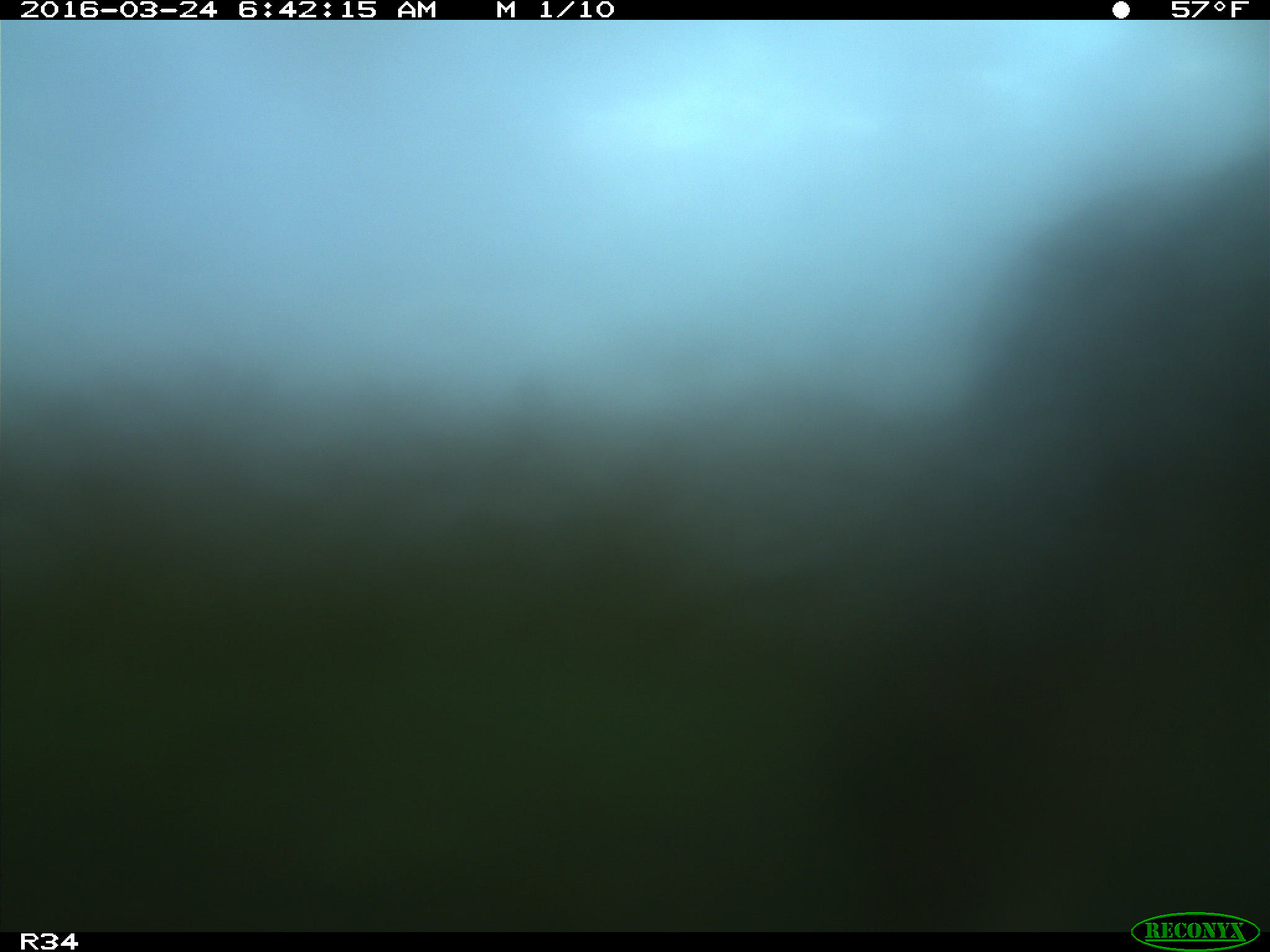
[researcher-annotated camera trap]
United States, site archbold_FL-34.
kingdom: Animalia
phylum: Chordata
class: Mammalia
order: Artiodactyla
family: Bovidae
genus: Bos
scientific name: Bos taurus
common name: domestic cow